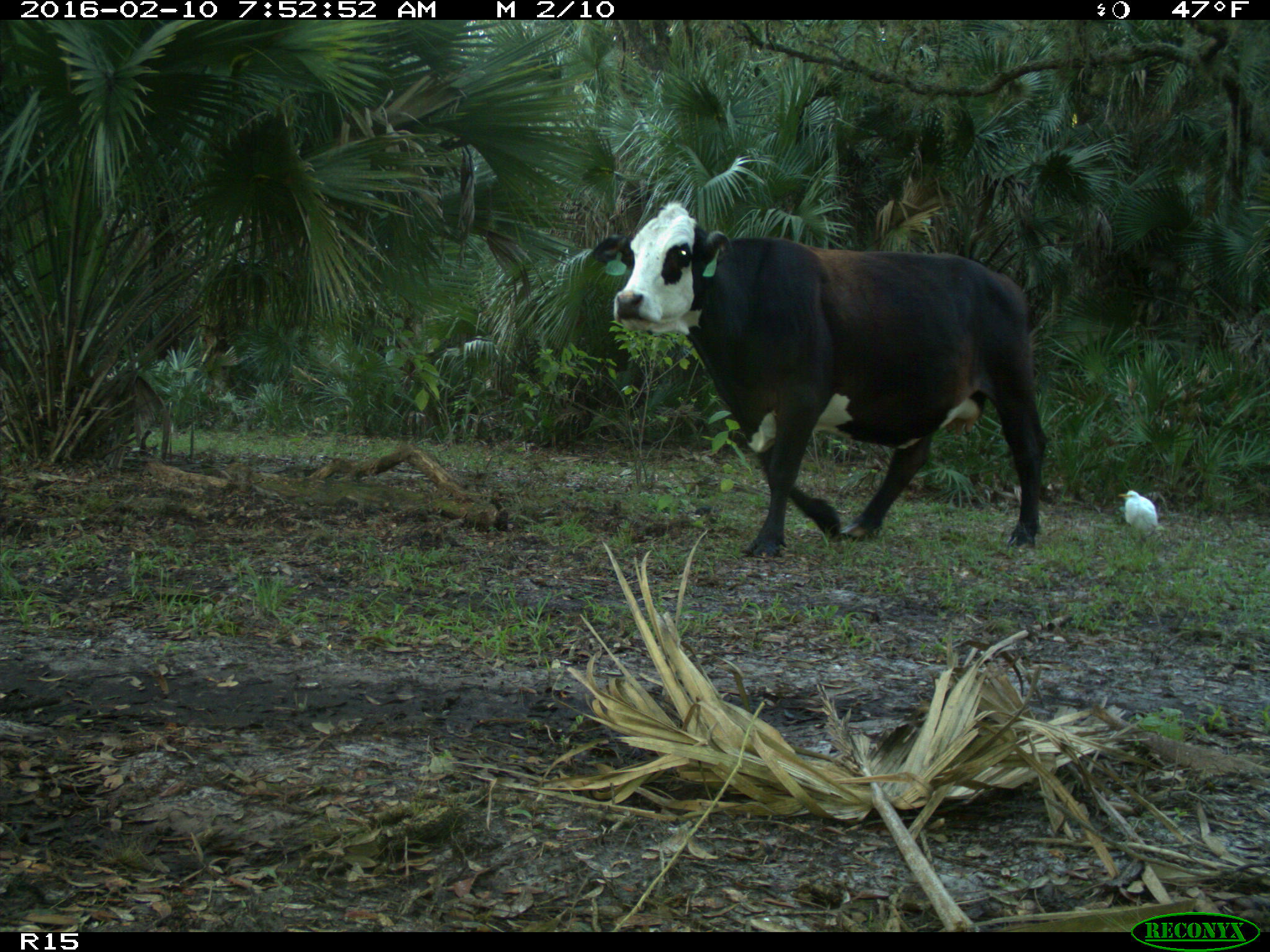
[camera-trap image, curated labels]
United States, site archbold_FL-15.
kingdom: Animalia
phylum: Chordata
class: Mammalia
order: Artiodactyla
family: Bovidae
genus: Bos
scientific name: Bos taurus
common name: domestic cow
Bos taurus (domestic cow).